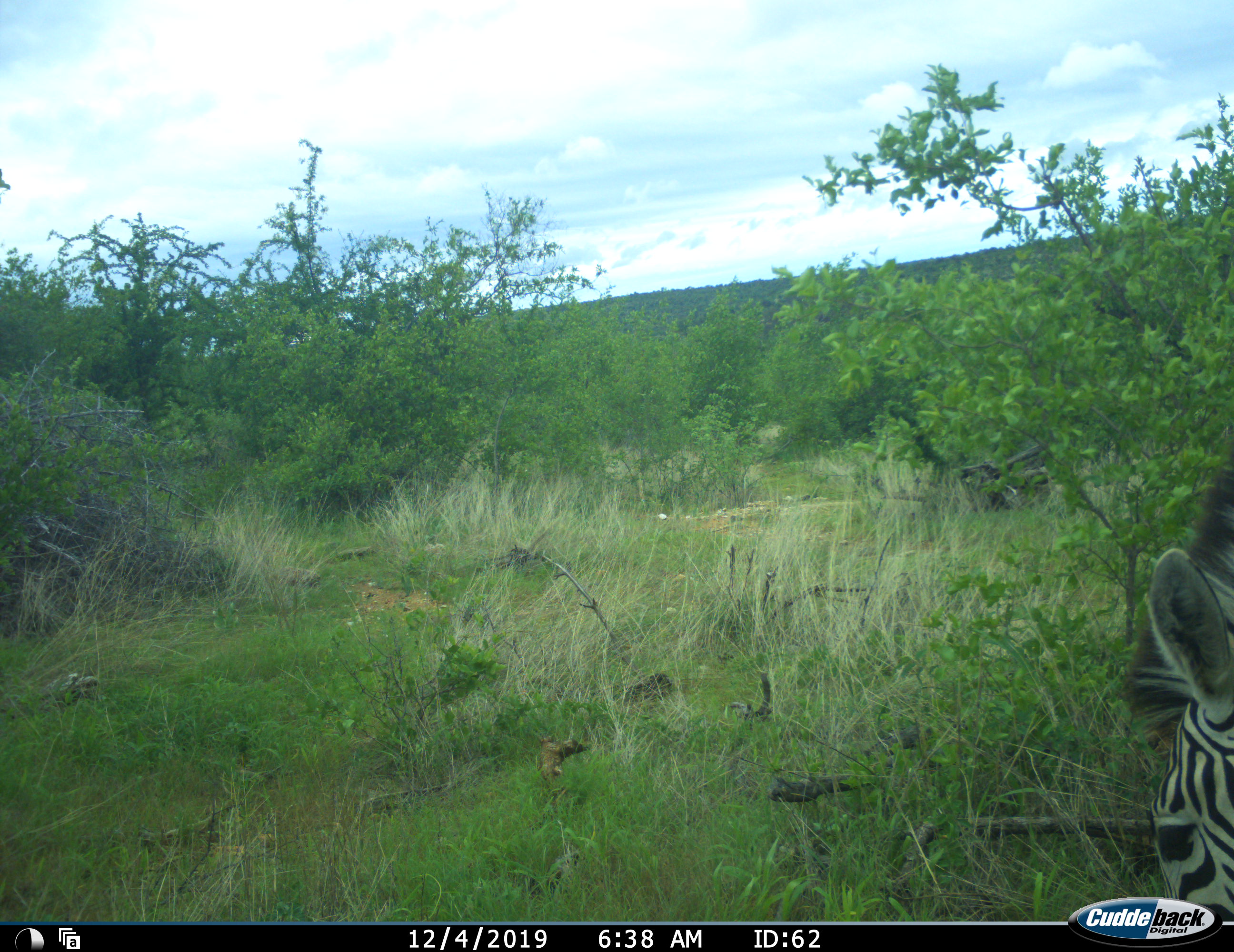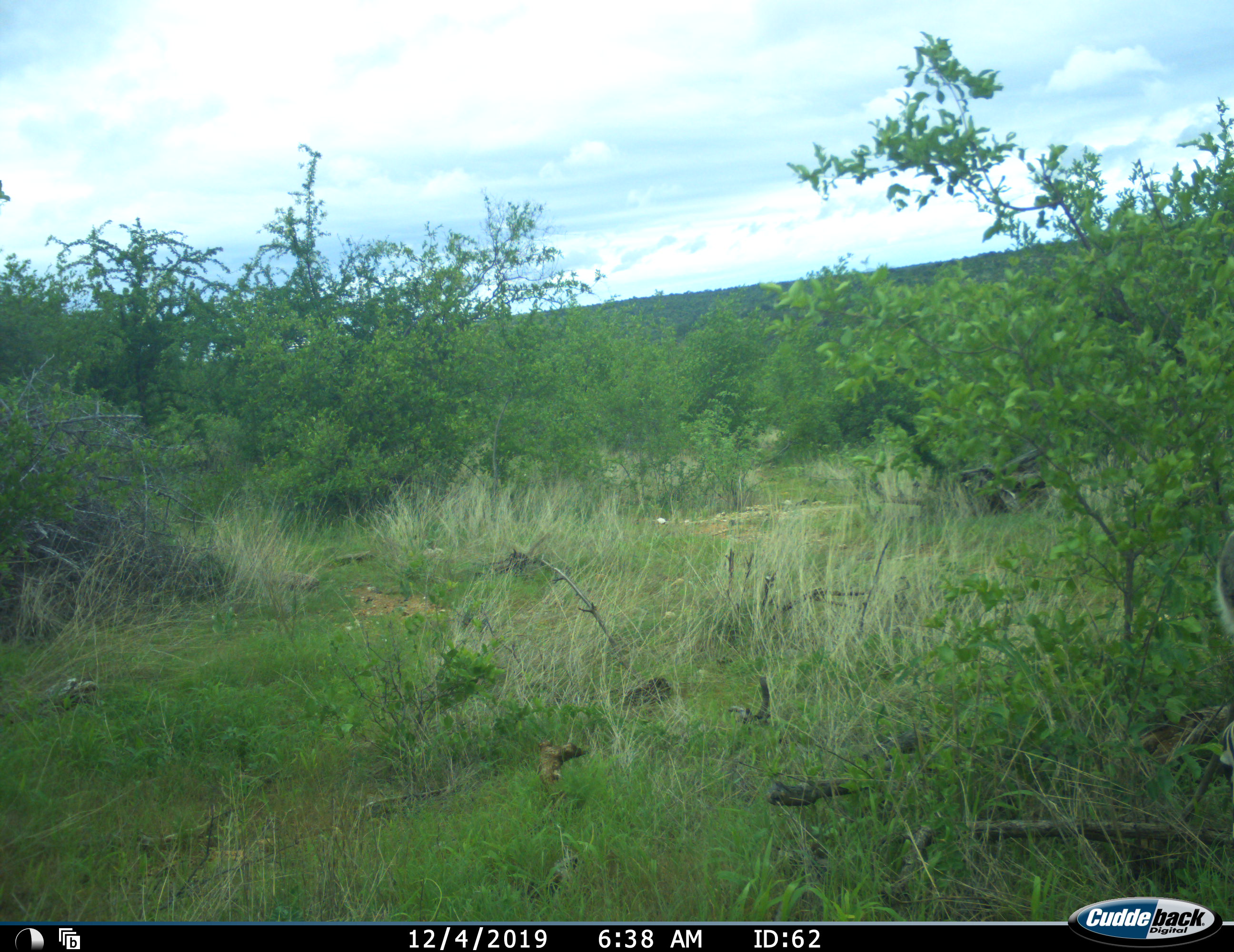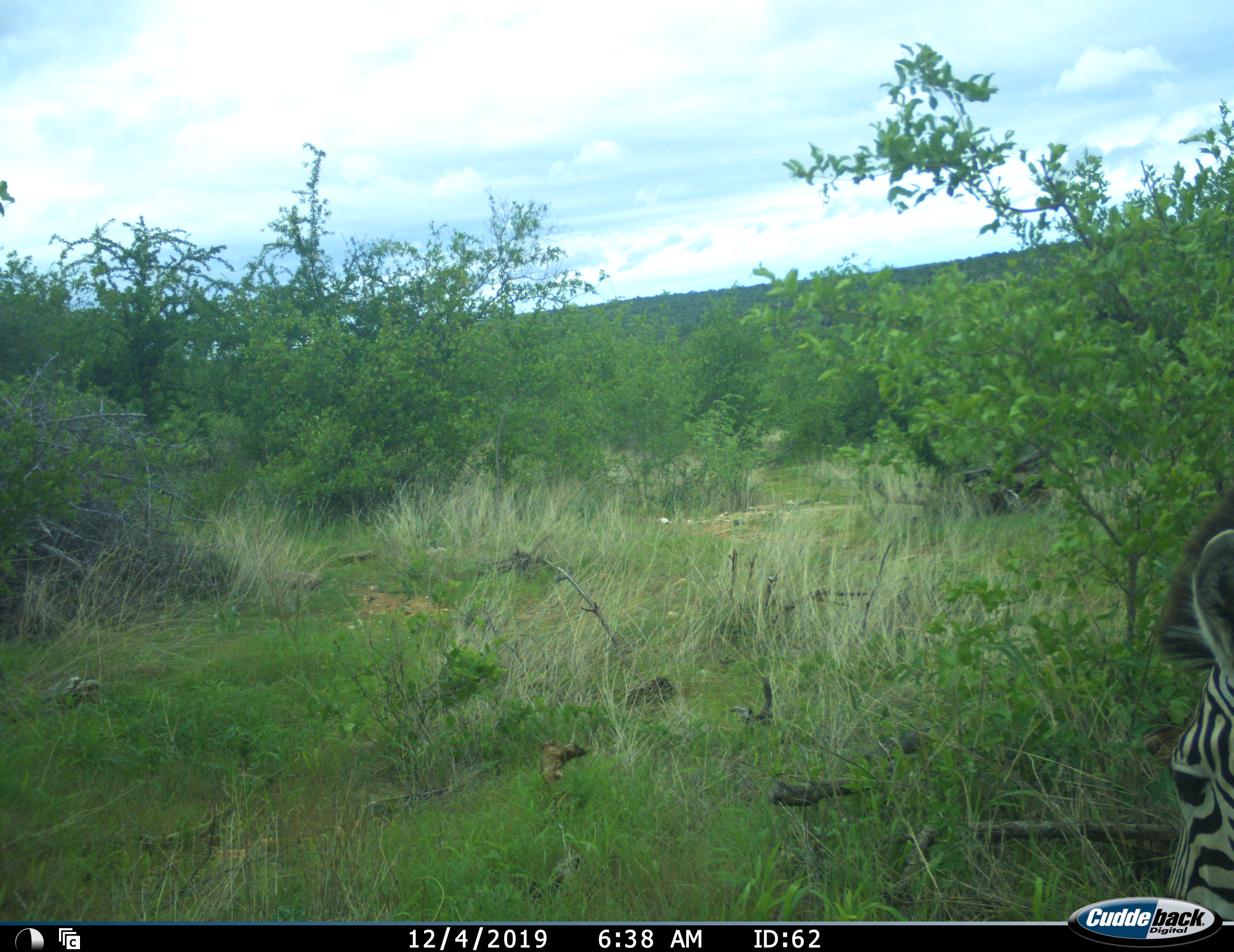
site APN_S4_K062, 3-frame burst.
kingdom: Animalia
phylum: Chordata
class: Mammalia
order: Perissodactyla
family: Equidae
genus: Equus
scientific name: Equus quagga burchellii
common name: burchell's zebra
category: zebraburchells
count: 1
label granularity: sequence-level